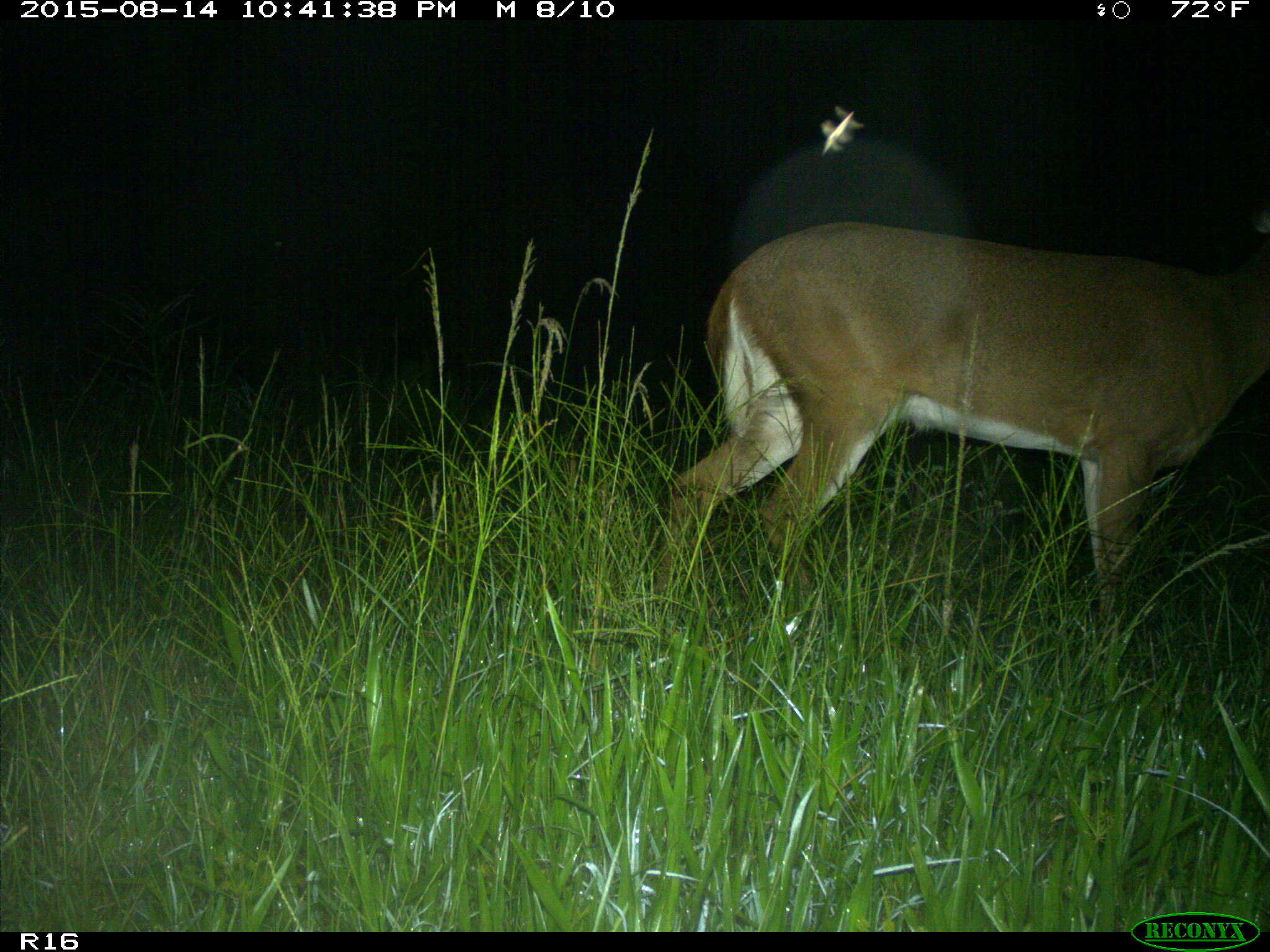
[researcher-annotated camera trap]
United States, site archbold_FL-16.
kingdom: Animalia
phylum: Chordata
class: Mammalia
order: Artiodactyla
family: Cervidae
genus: Odocoileus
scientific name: Odocoileus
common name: deer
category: unidentified deer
Unidentified deer (deer) (Odocoileus).